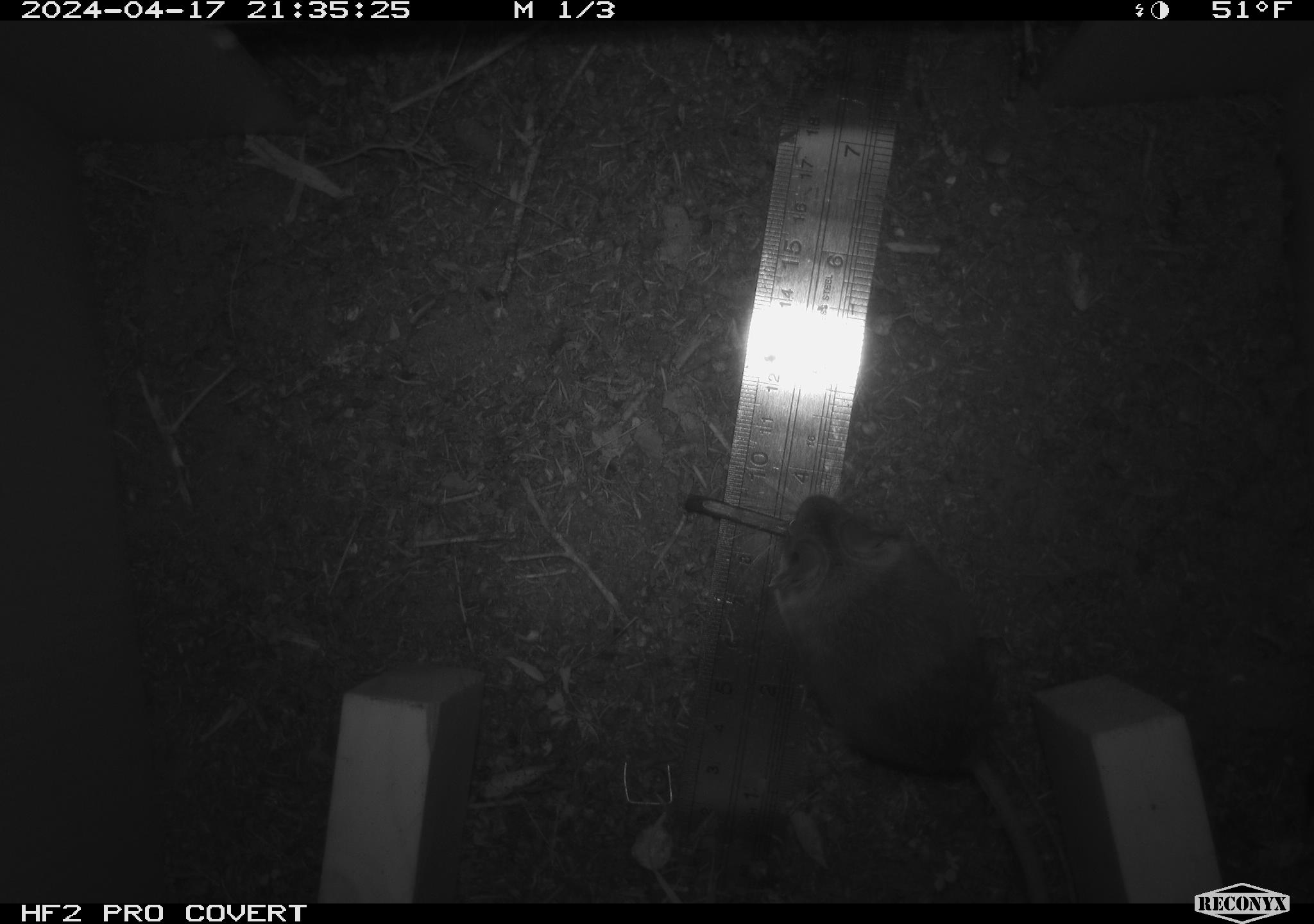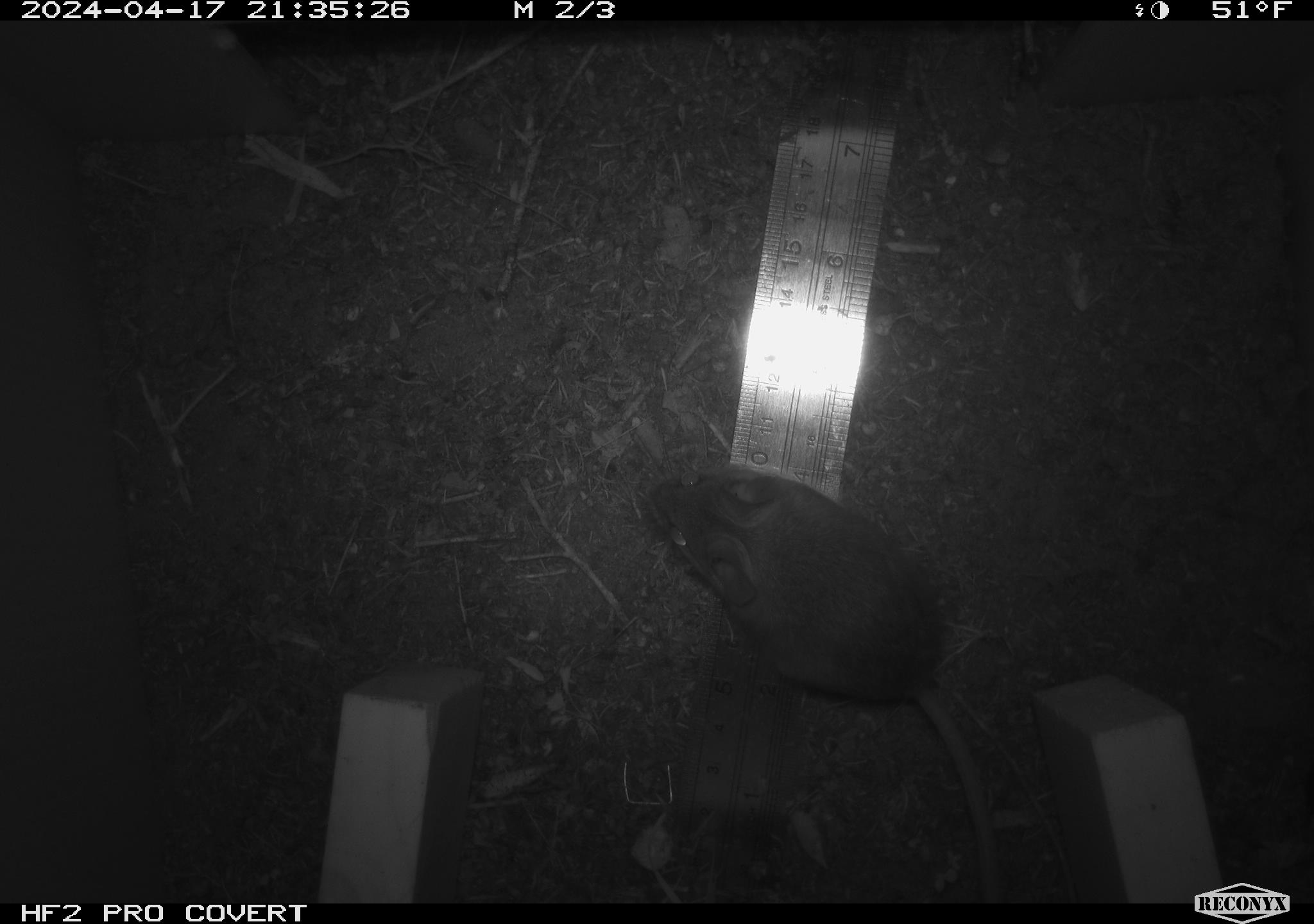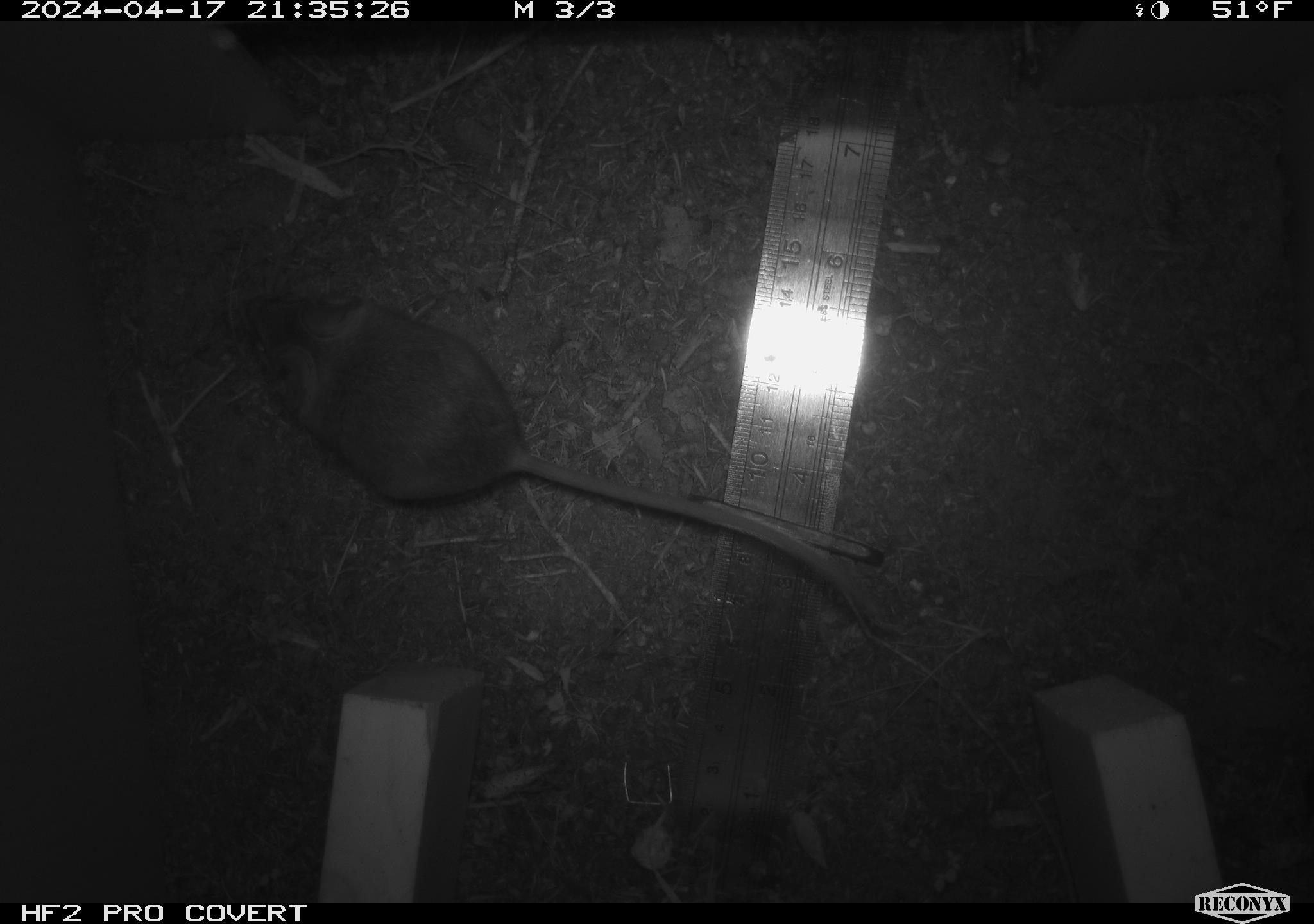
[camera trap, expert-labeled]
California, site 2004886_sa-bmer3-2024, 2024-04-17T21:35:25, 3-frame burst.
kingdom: Animalia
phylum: Chordata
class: Mammalia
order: Rodentia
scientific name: Rodentia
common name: mouse species